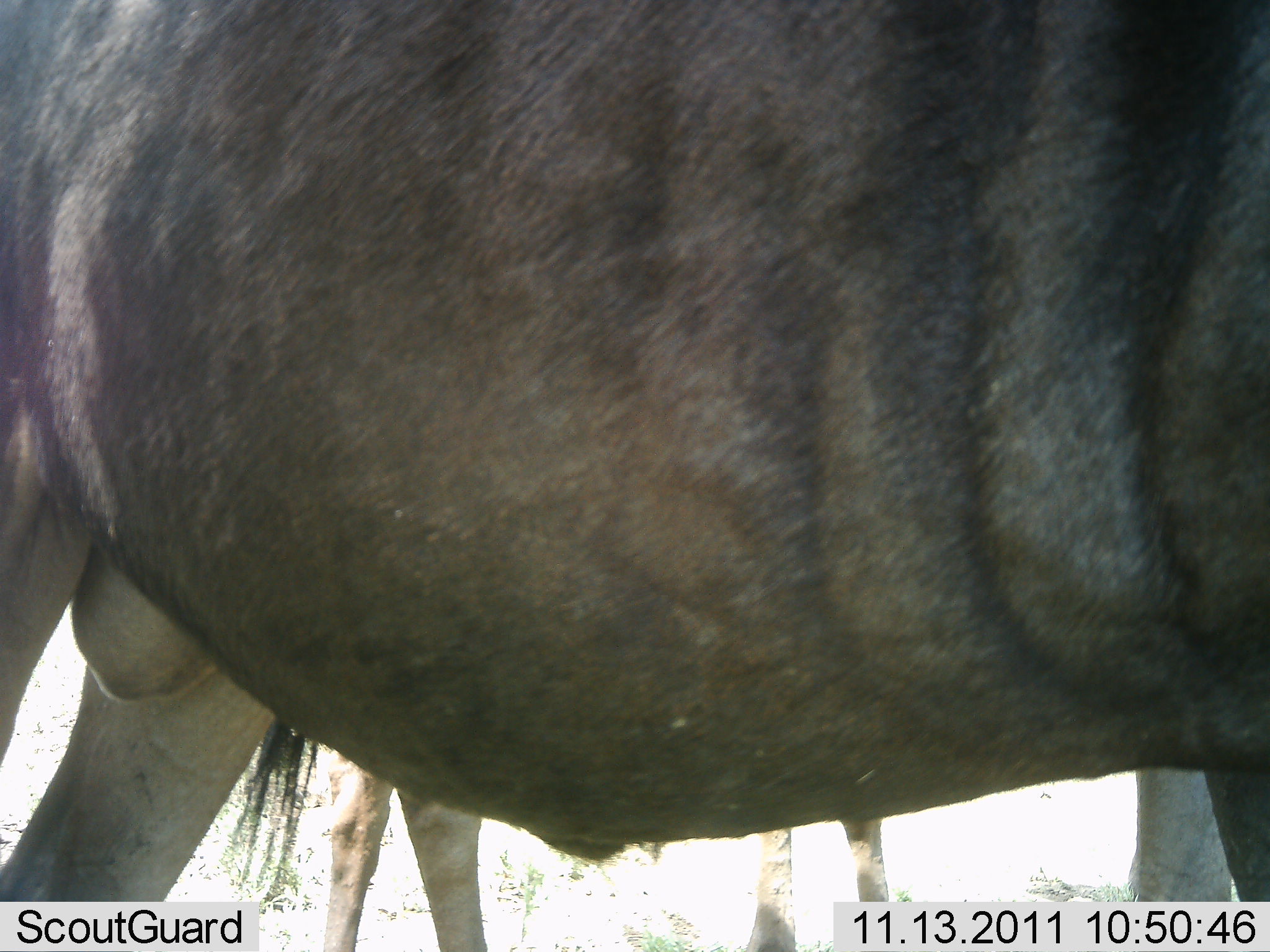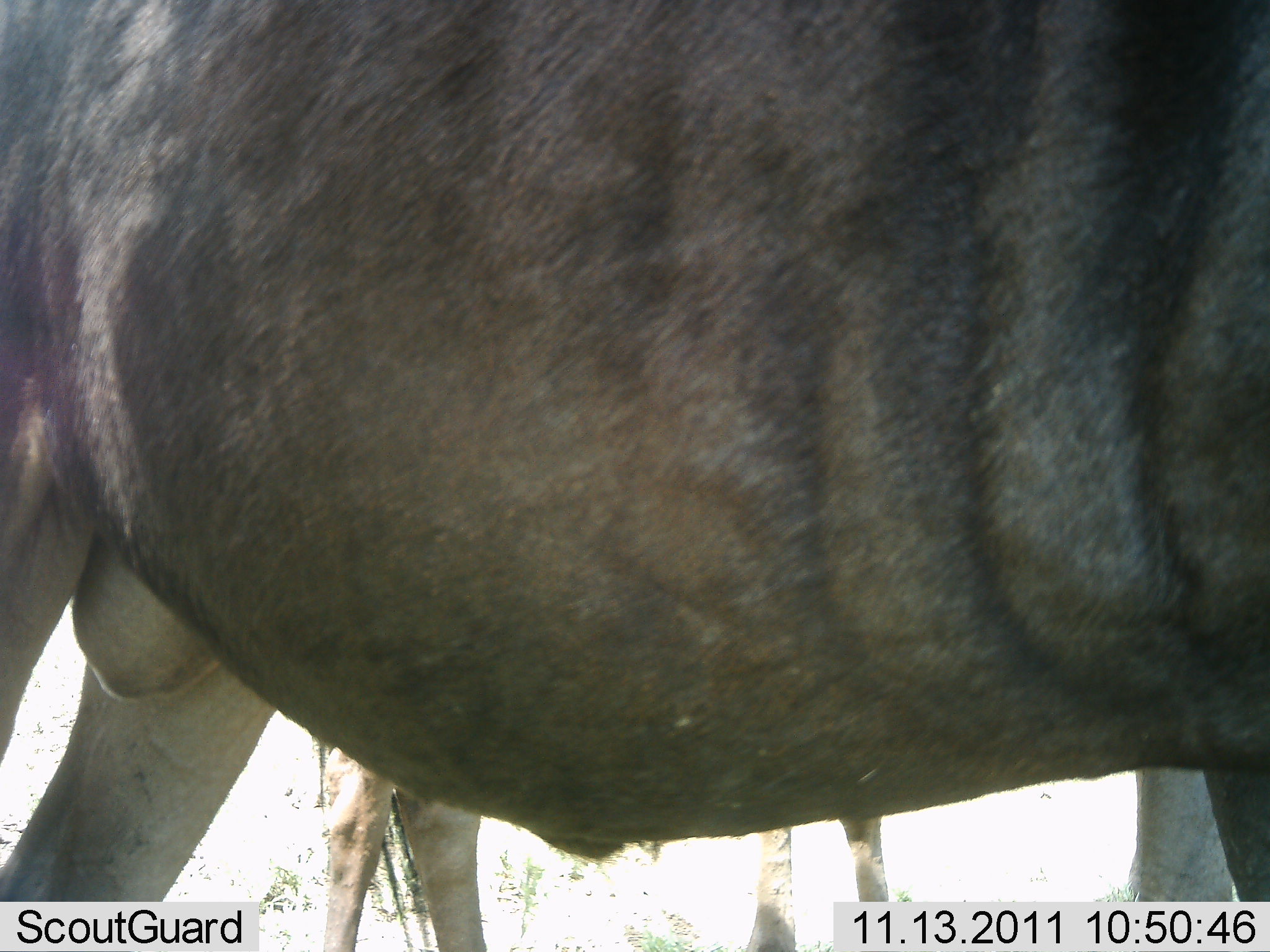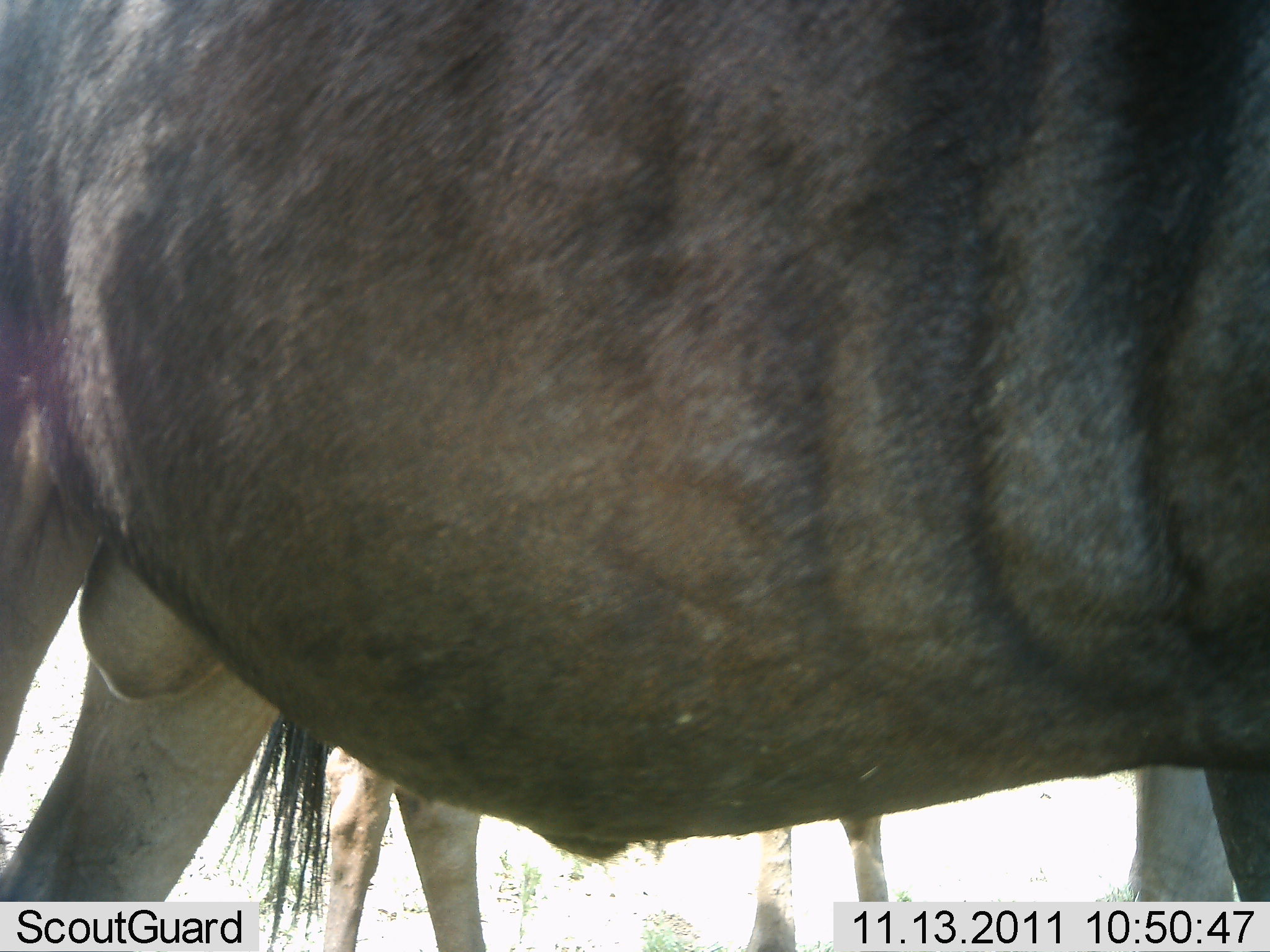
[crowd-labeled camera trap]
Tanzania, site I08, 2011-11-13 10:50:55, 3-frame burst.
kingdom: Animalia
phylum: Chordata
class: Mammalia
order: Artiodactyla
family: Bovidae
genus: Connochaetes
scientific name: Connochaetes taurinus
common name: blue wildebeest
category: wildebeest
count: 2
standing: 100%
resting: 0%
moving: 0%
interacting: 0%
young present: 0%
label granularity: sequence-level